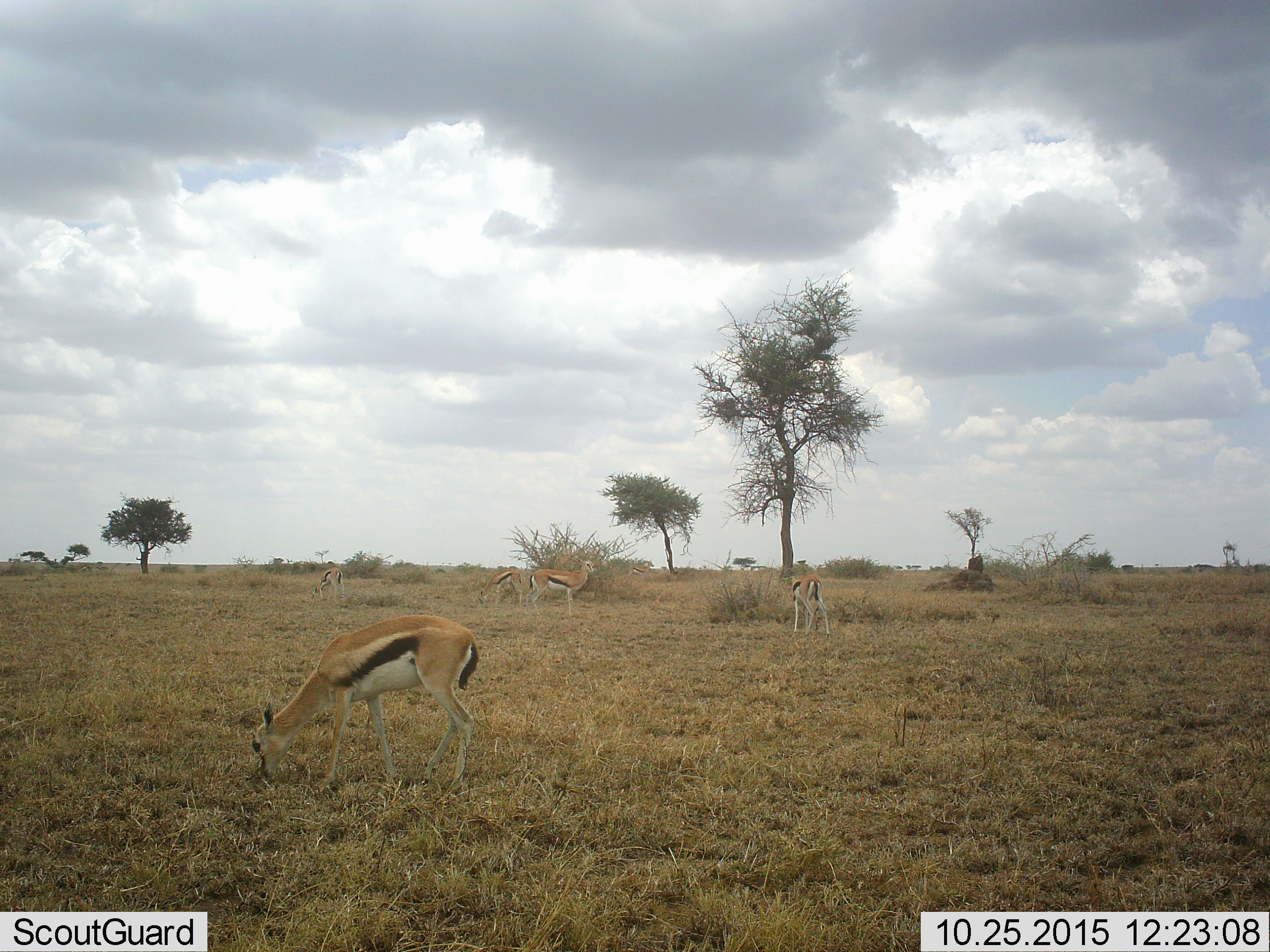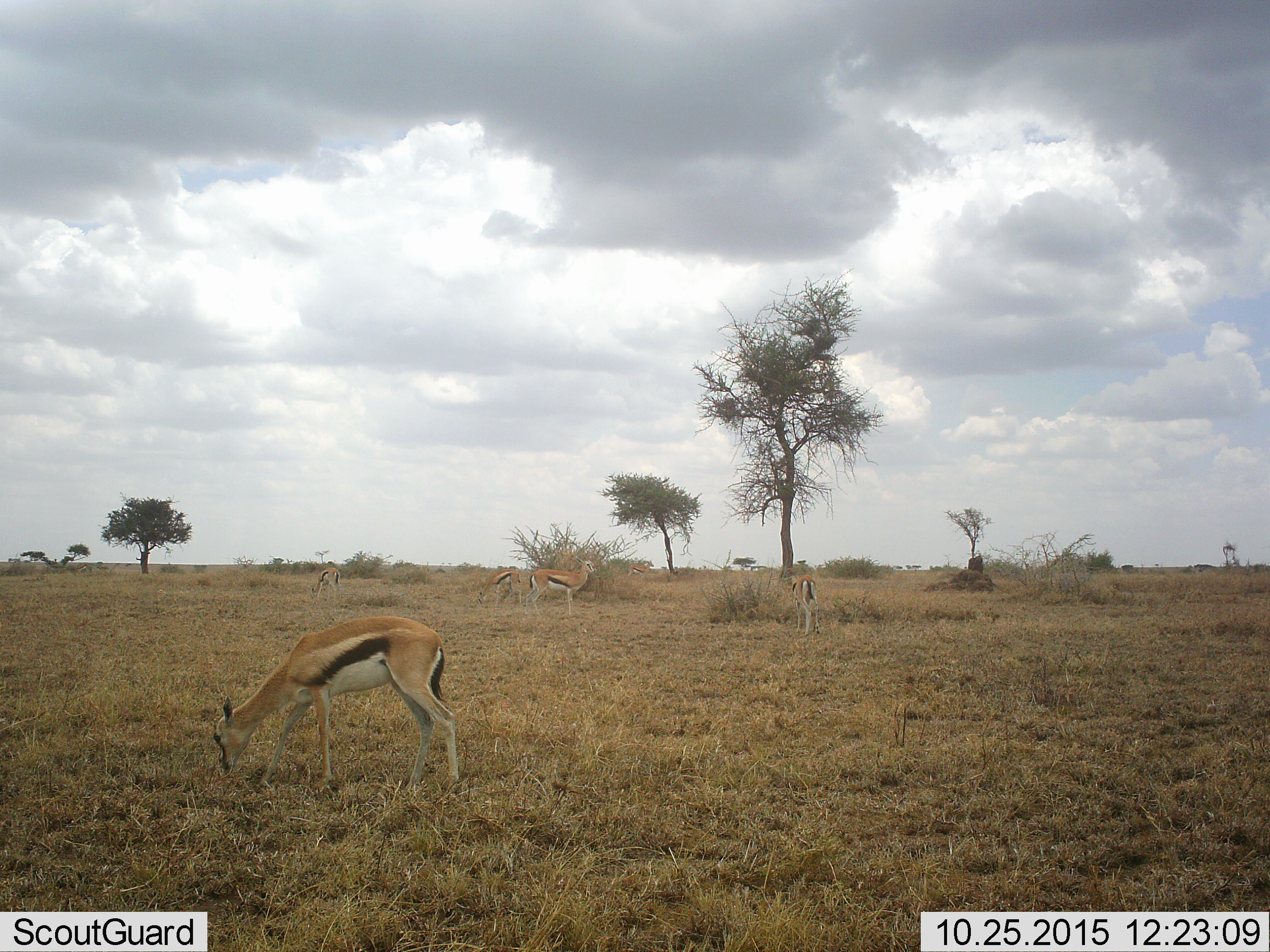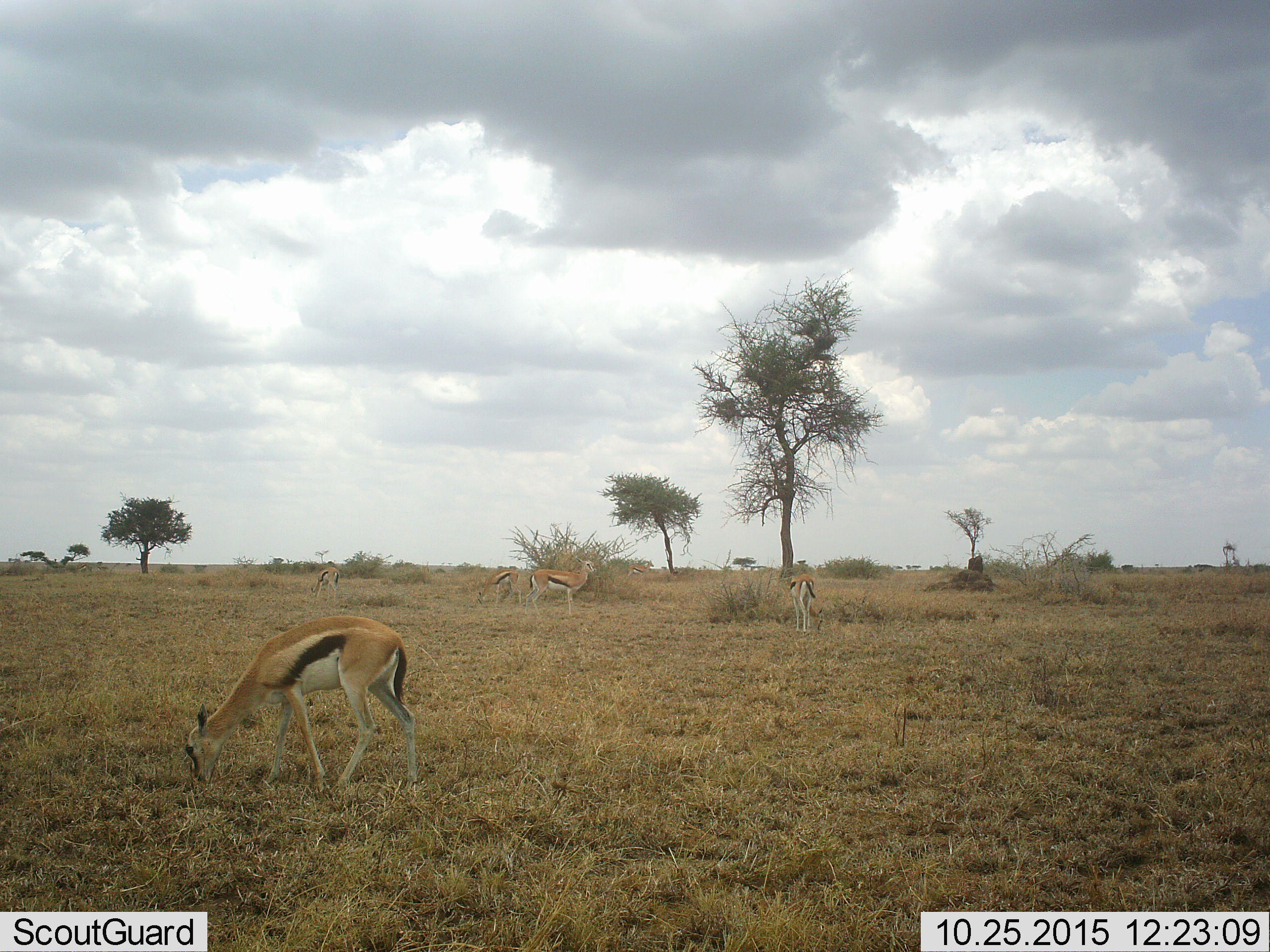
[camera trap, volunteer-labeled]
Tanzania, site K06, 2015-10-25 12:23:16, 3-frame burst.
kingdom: Animalia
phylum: Chordata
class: Mammalia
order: Artiodactyla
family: Bovidae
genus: Eudorcas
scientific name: Eudorcas thomsonii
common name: thomson's gazelle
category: gazellethomsons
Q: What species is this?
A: Gazellethomsons (thomson's gazelle) (Eudorcas thomsonii).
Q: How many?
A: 5.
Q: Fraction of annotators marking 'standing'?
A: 67%.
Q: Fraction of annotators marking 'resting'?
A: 11%.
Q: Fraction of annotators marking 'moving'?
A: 44%.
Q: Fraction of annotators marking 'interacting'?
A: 0%.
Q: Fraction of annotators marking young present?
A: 11%.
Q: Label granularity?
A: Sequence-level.